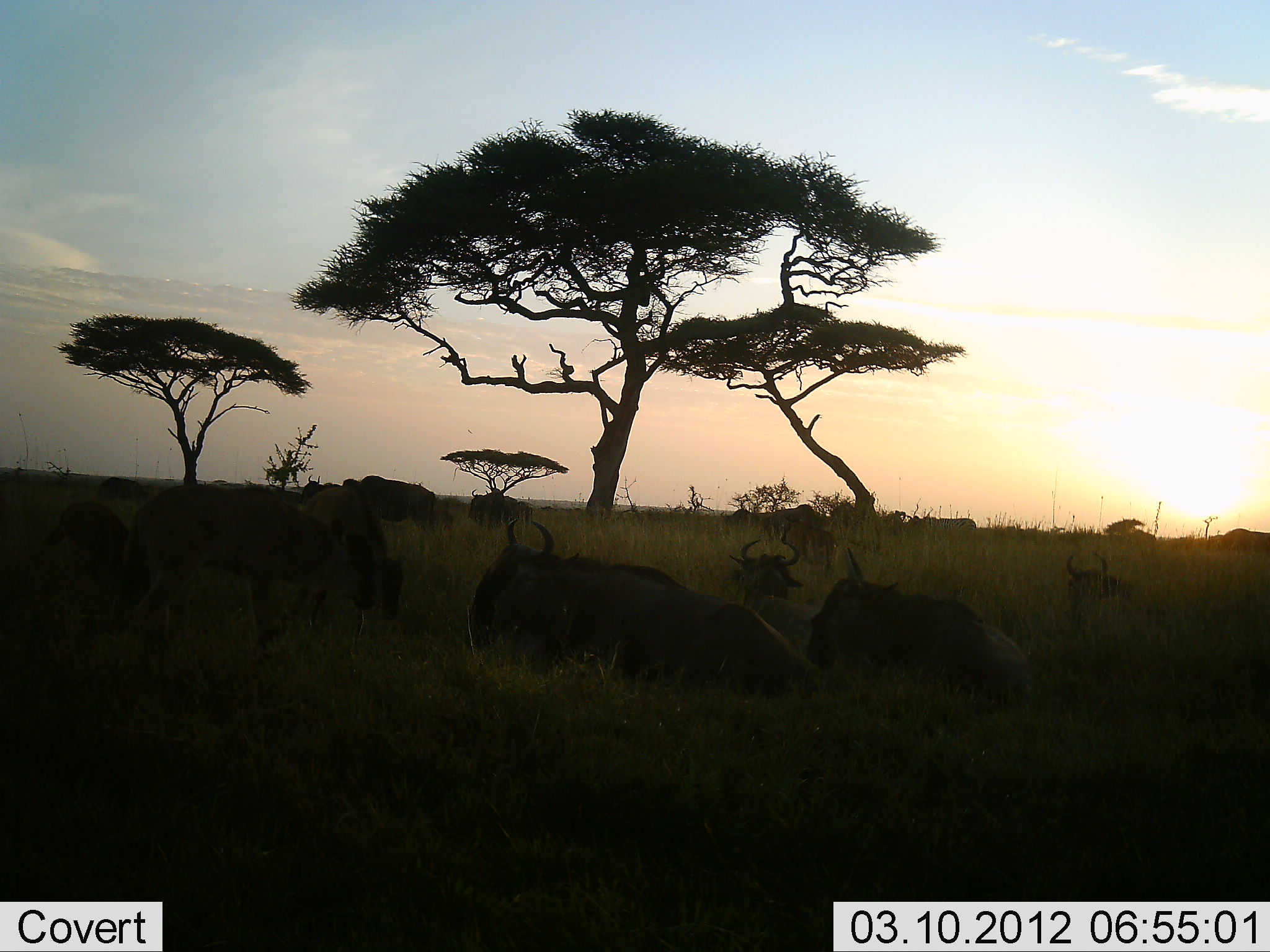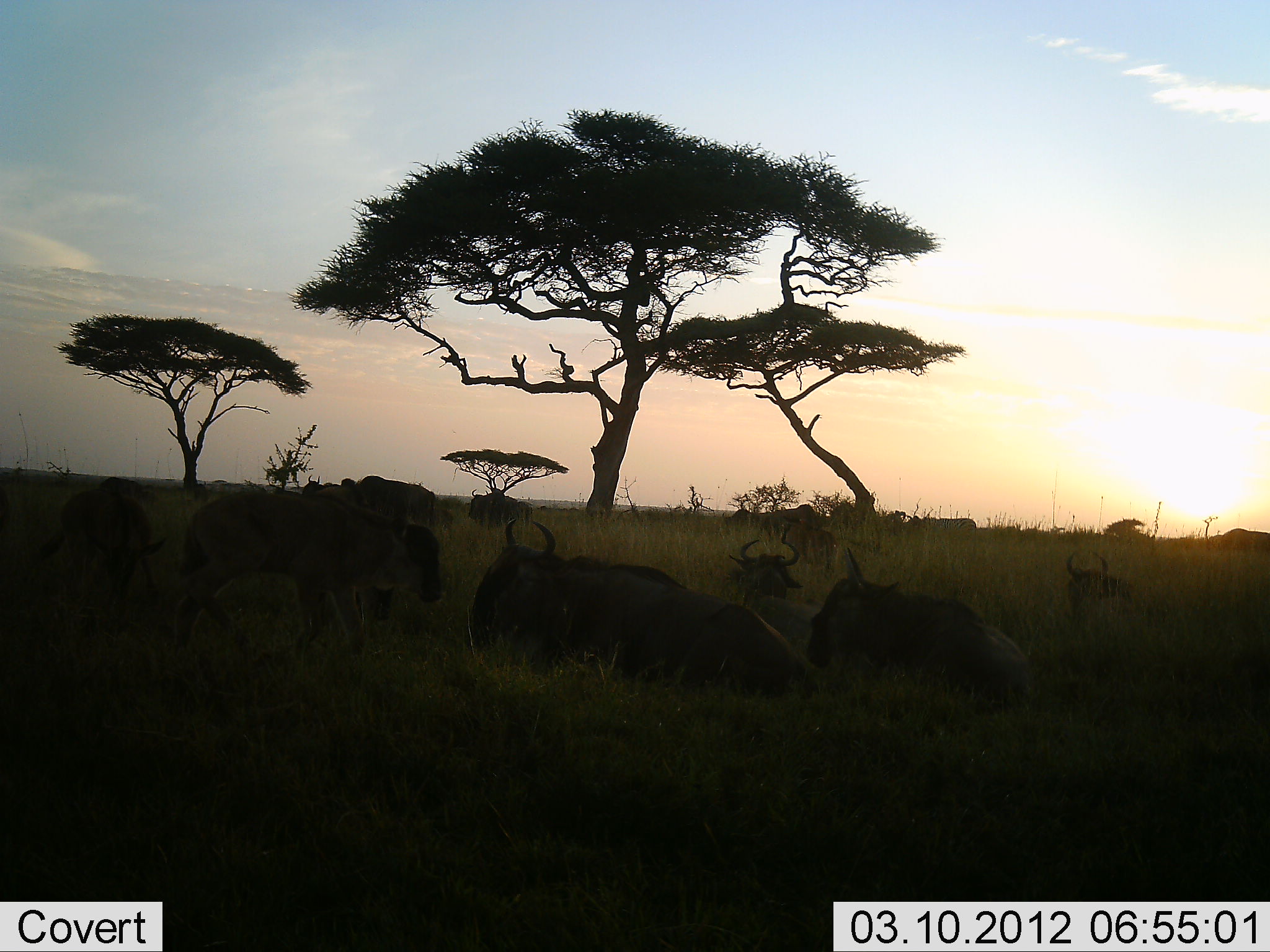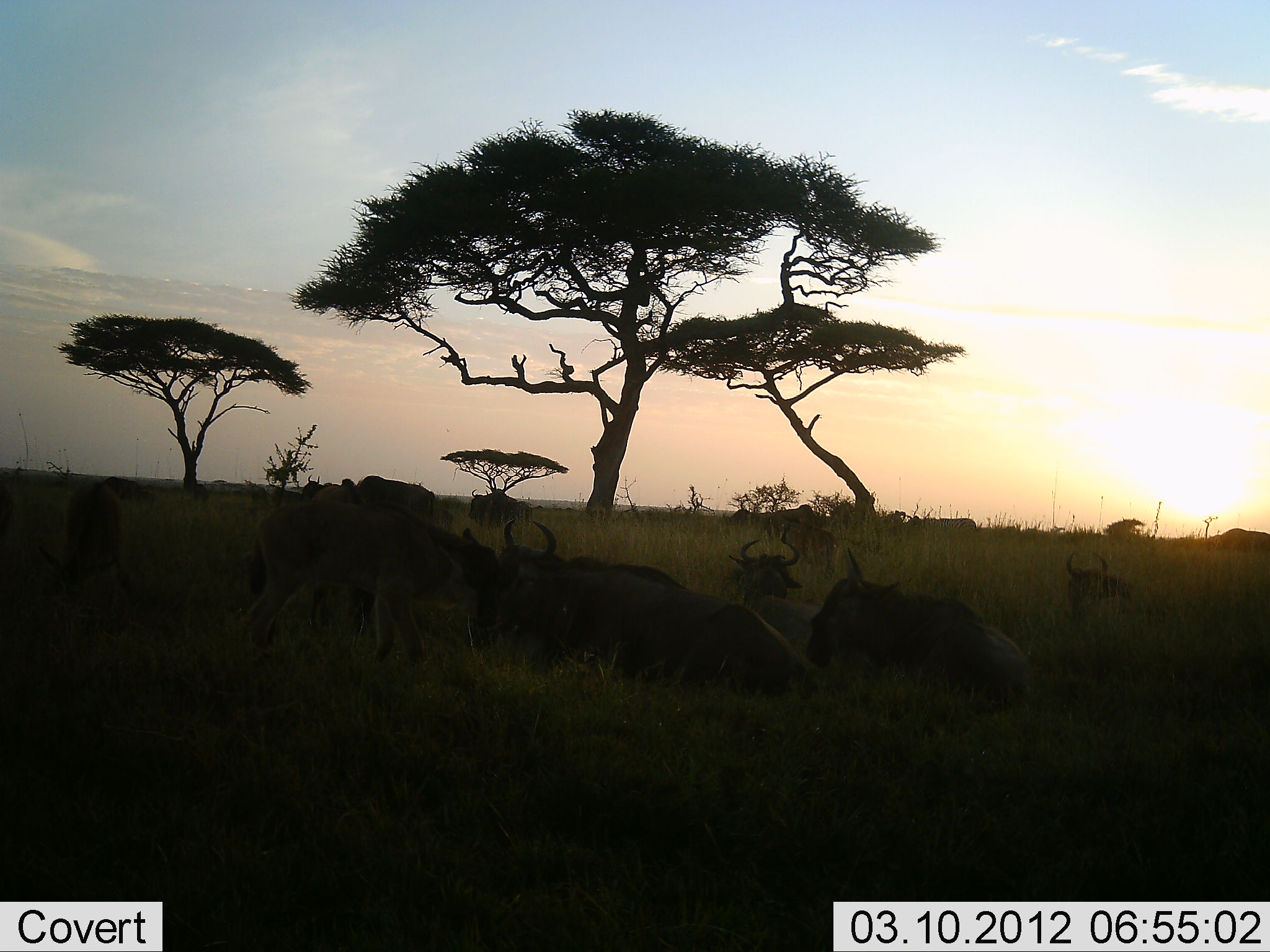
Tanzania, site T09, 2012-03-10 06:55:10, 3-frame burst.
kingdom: Animalia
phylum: Chordata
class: Mammalia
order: Artiodactyla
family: Bovidae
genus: Connochaetes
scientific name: Connochaetes taurinus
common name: blue wildebeest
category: wildebeest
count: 9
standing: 36%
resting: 96%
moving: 44%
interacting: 8%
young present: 28%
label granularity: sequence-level